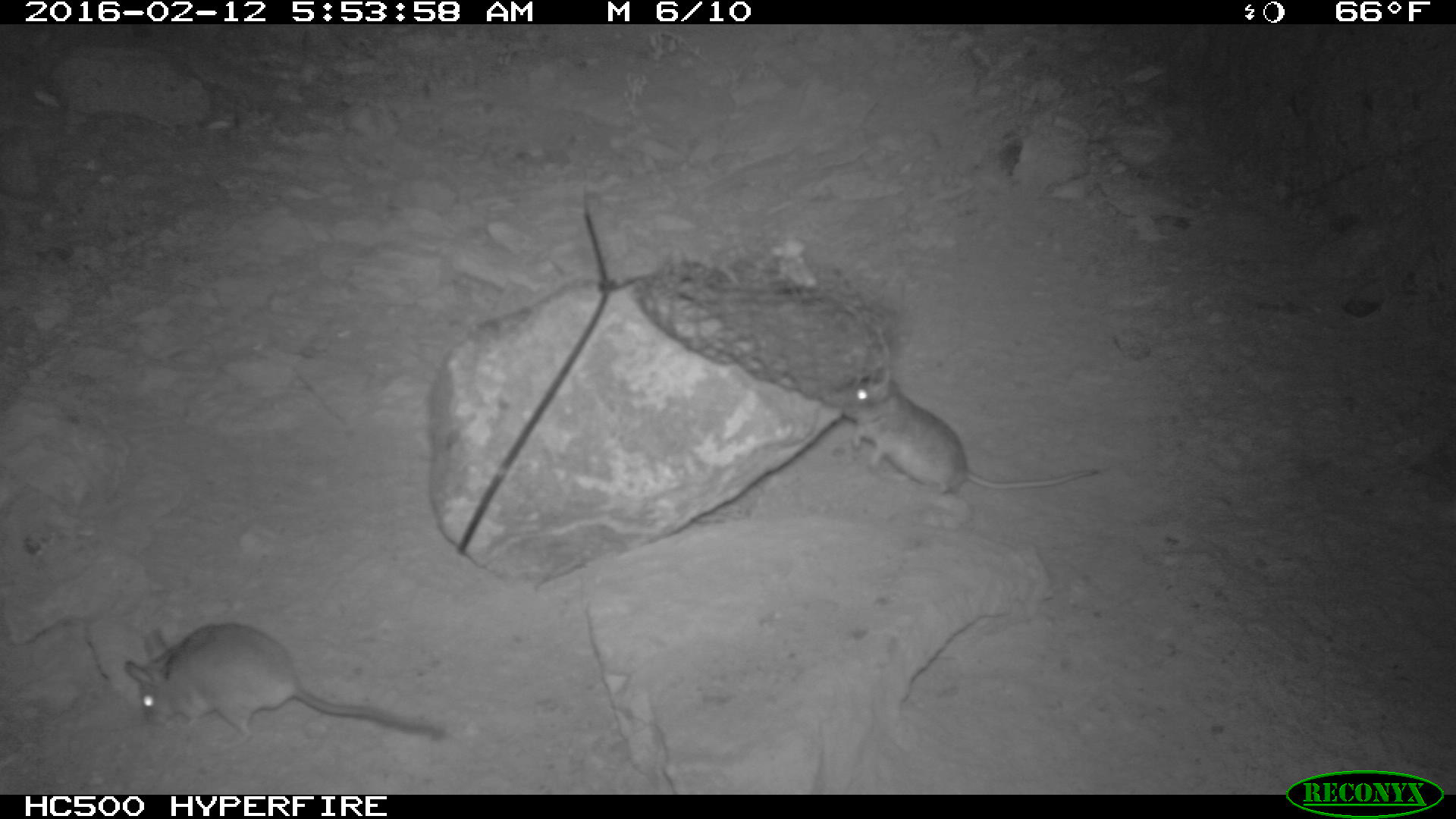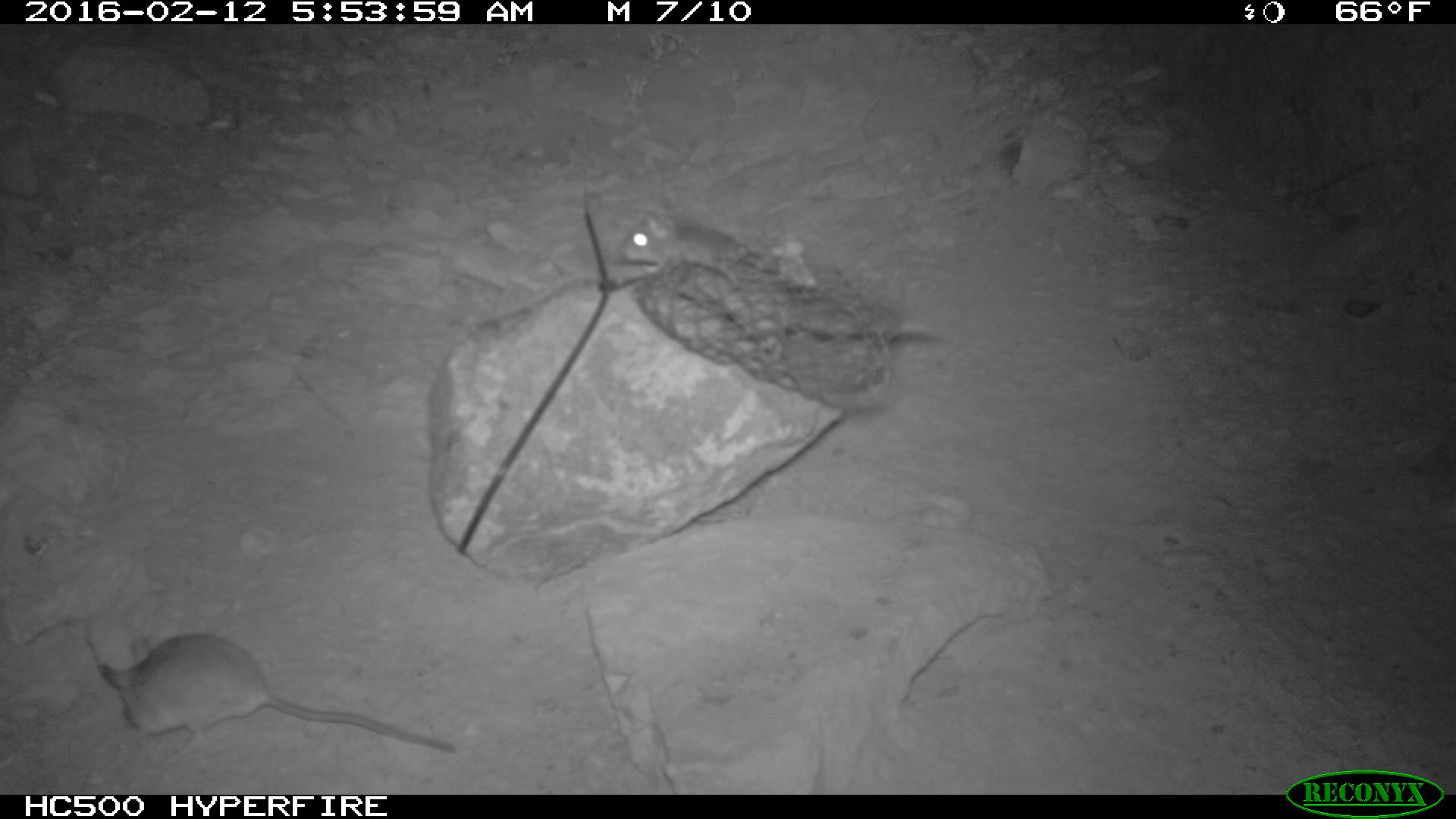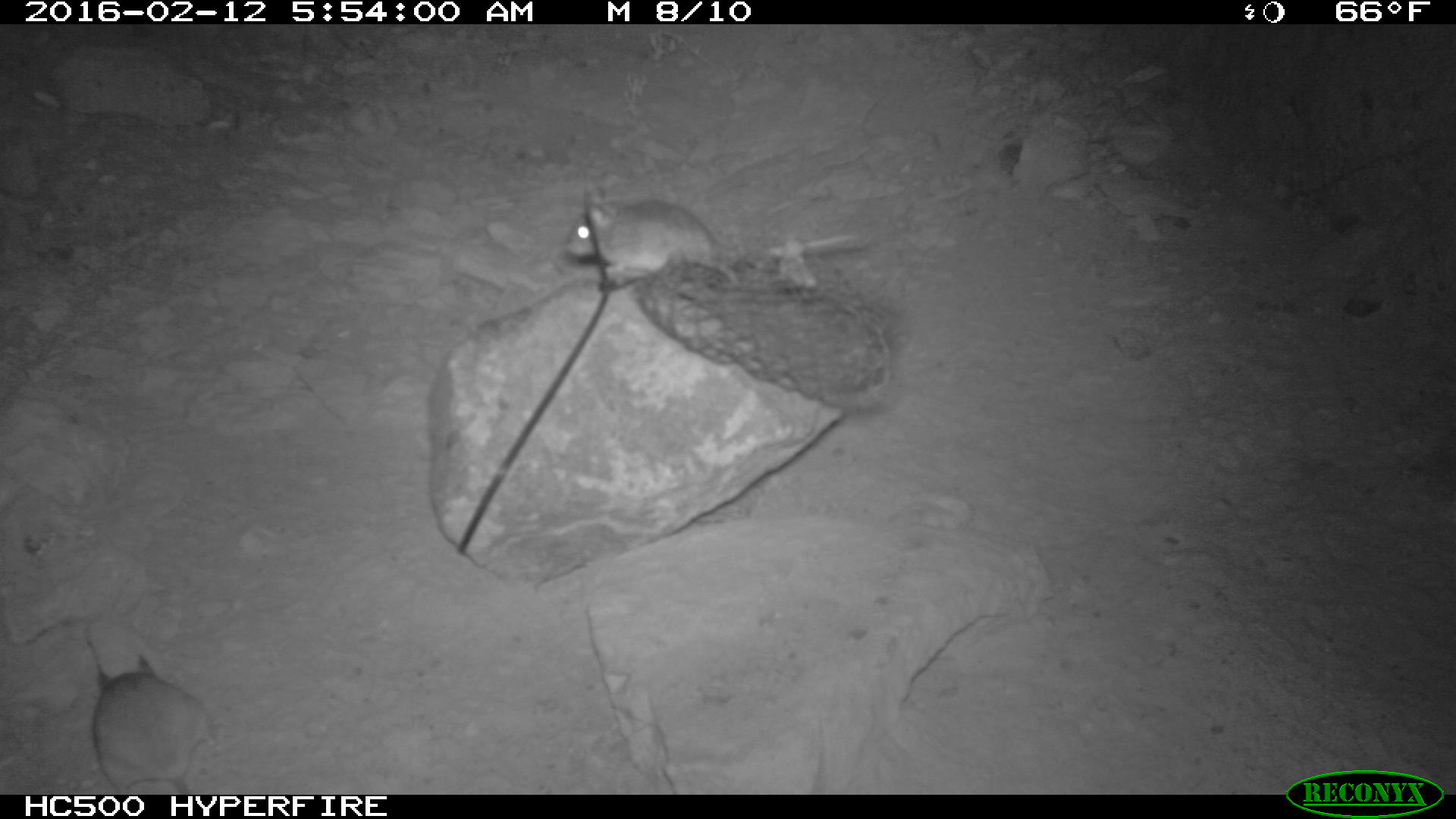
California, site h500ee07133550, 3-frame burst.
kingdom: Animalia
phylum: Chordata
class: Mammalia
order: Rodentia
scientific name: Rodentia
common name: rodent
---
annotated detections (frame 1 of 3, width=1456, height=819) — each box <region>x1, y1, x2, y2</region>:
rodent: <region>121, 623, 449, 750</region>; <region>825, 366, 1099, 502</region>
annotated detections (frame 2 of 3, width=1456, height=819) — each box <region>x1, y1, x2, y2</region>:
rodent: <region>96, 631, 457, 755</region>; <region>626, 207, 764, 281</region>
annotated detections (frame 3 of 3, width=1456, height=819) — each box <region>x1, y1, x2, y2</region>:
rodent: <region>566, 196, 858, 315</region>; <region>82, 621, 210, 794</region>